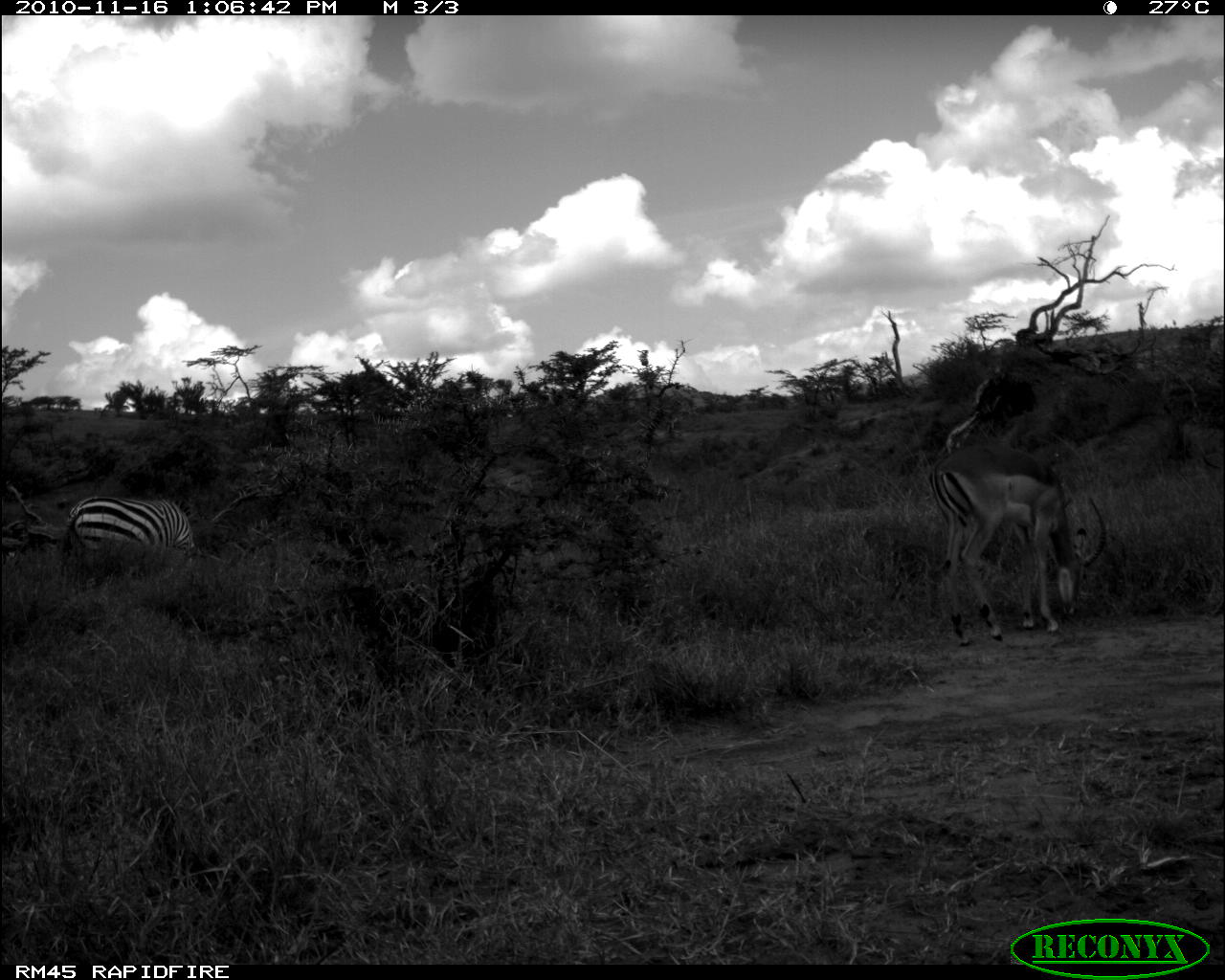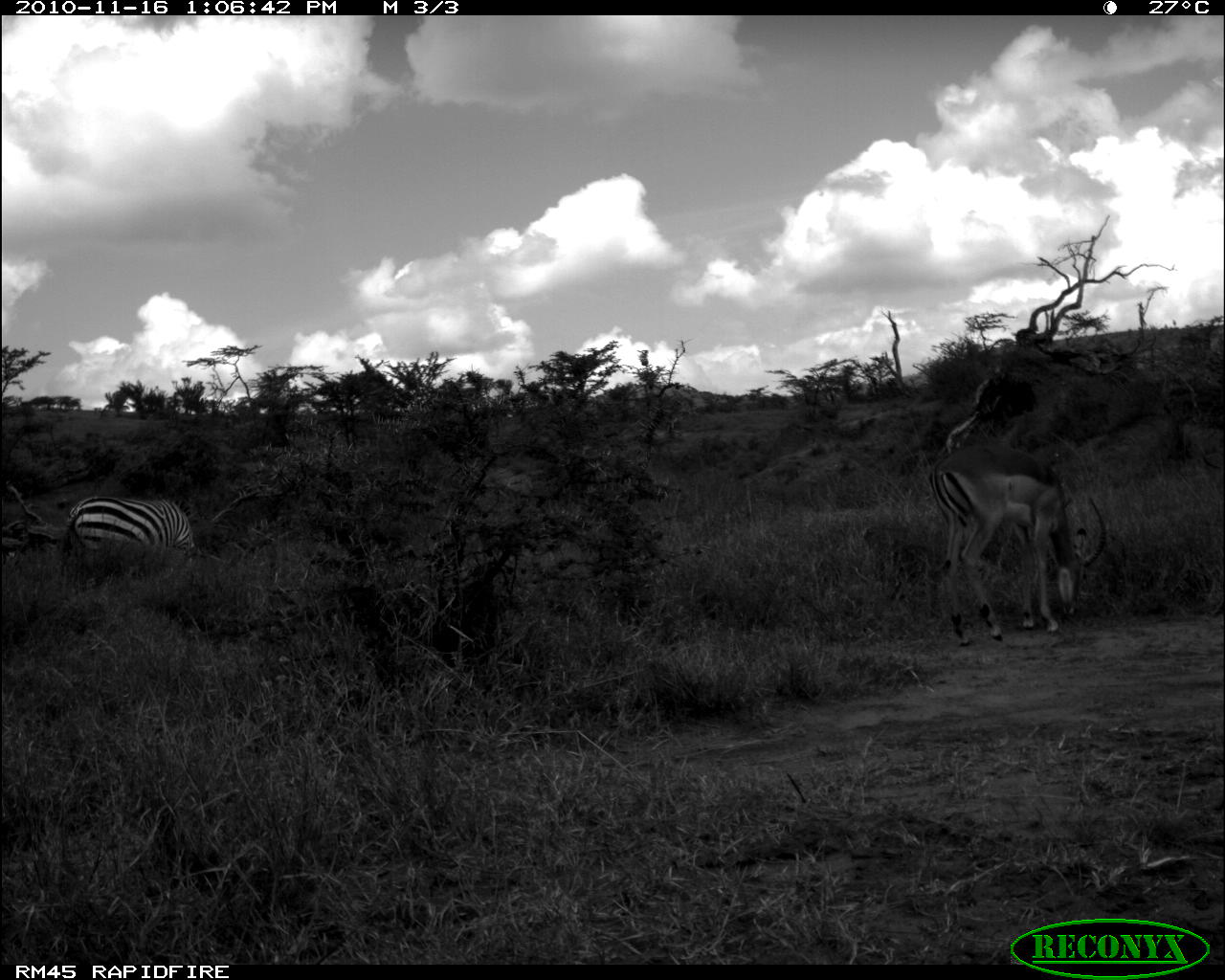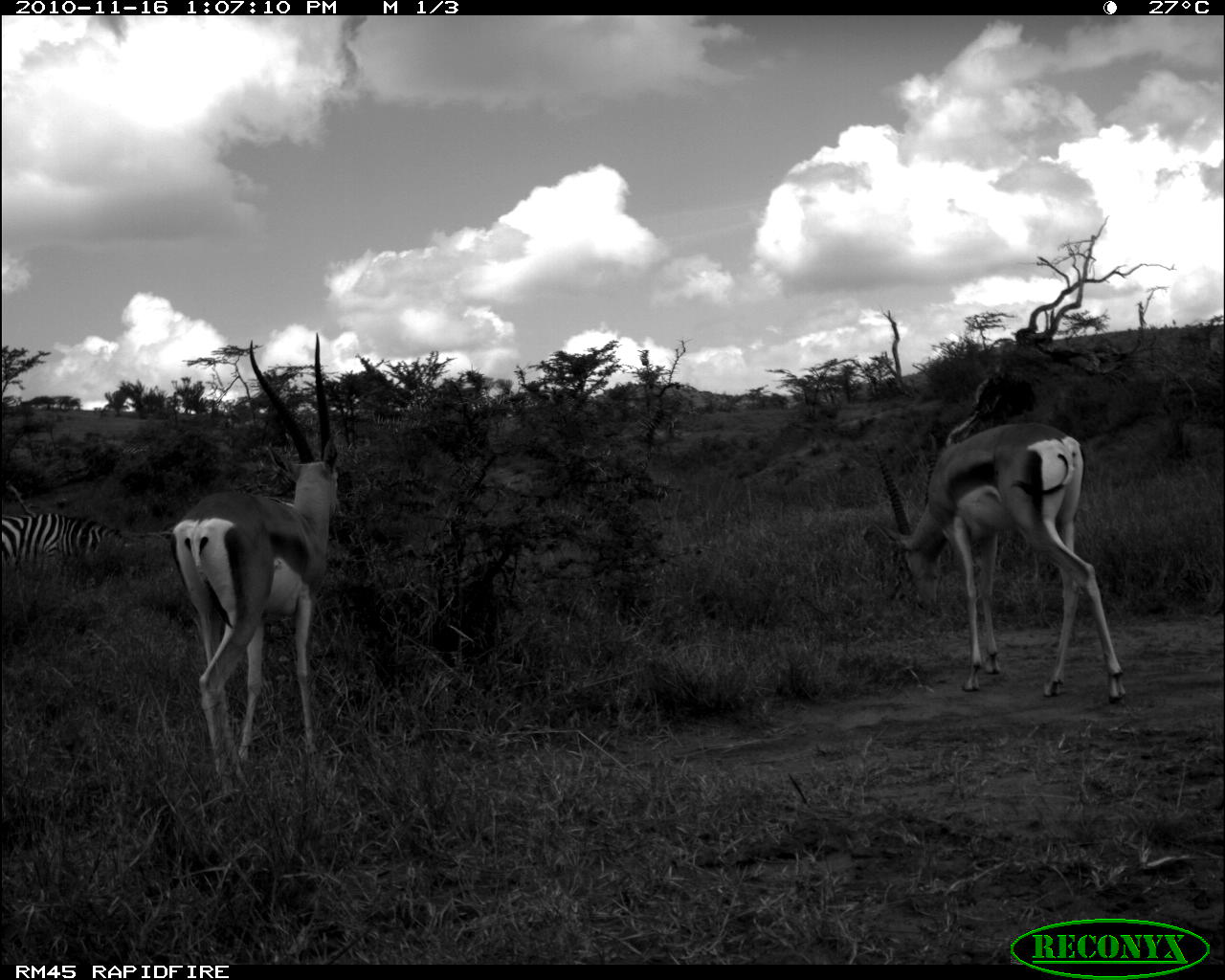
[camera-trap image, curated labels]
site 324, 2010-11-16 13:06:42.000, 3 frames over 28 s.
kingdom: Animalia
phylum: Chordata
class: Mammalia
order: Artiodactyla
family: Bovidae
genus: Aepyceros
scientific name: Aepyceros melampus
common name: impala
Aepyceros melampus (impala), count 1.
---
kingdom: Animalia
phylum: Chordata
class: Mammalia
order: Perissodactyla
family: Equidae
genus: Equus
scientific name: Equus quagga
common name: plains zebra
Equus quagga (plains zebra), count 1.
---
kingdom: Animalia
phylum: Chordata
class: Mammalia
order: Artiodactyla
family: Bovidae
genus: Nanger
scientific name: Nanger granti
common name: grant's gazelle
Nanger granti (grant's gazelle), count 2.